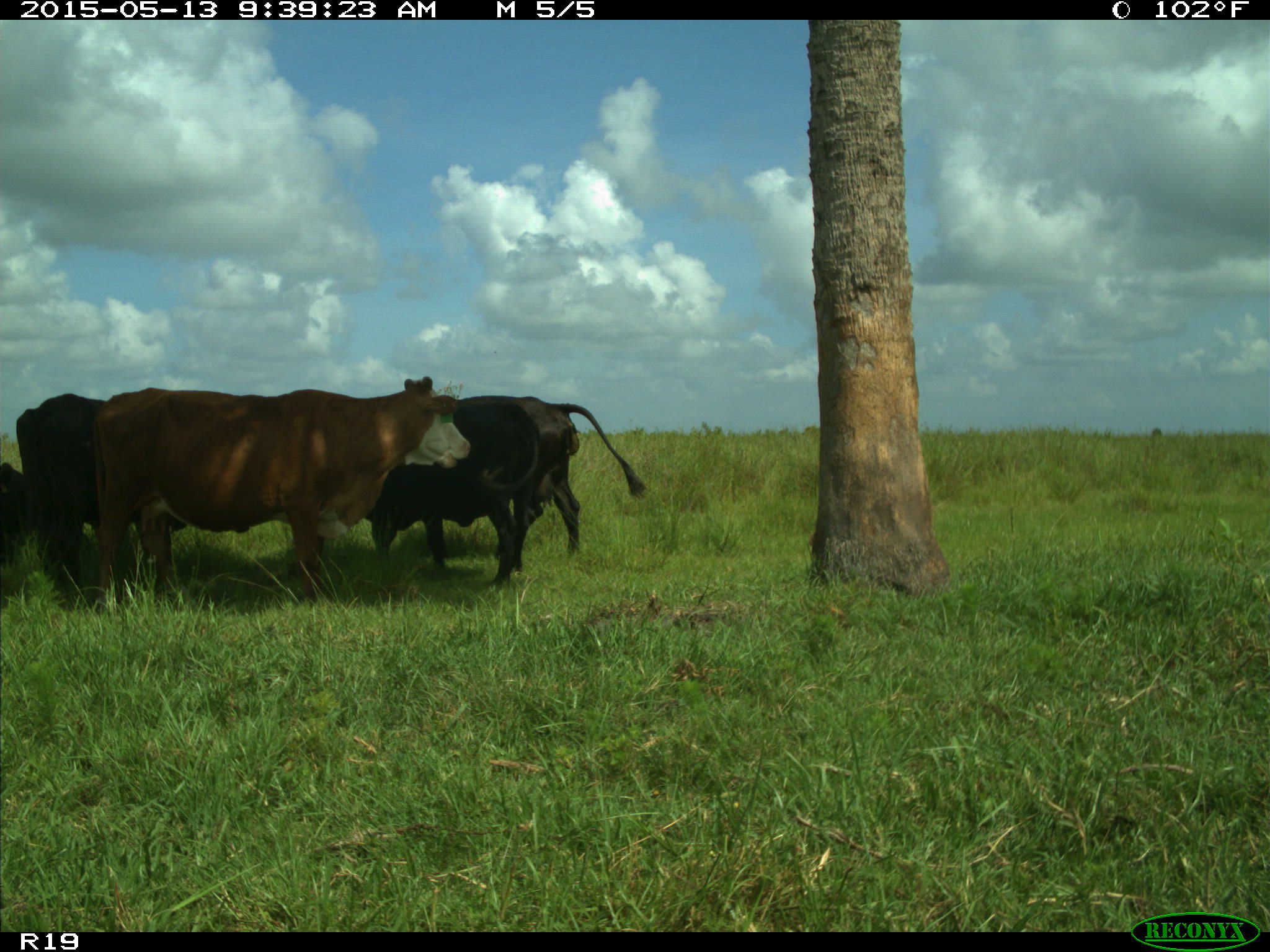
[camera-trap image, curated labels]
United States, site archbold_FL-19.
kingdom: Animalia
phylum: Chordata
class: Mammalia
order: Artiodactyla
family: Bovidae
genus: Bos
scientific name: Bos taurus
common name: domestic cow